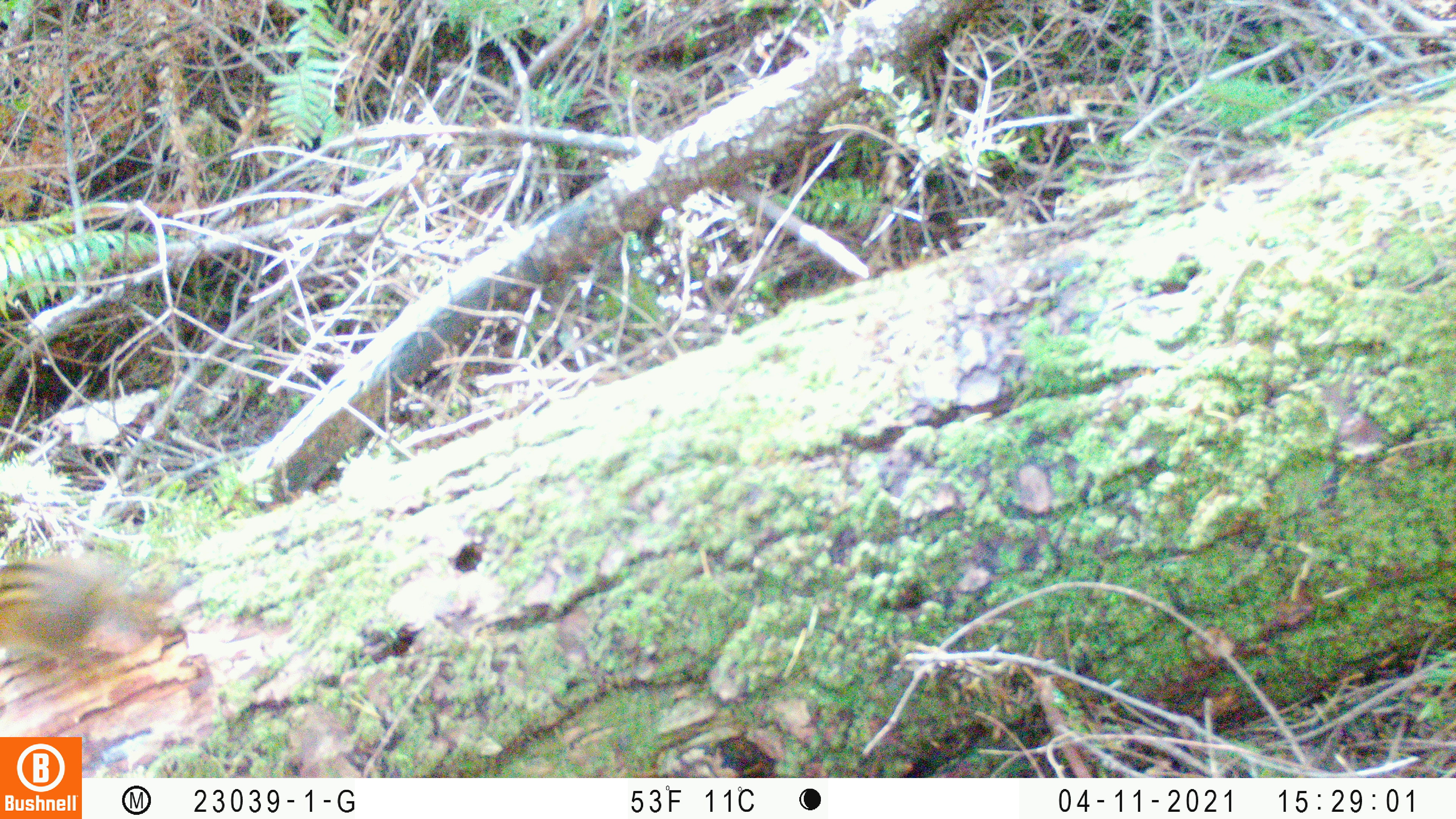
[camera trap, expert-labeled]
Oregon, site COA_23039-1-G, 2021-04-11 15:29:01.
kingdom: Animalia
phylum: Chordata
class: Mammalia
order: Rodentia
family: Sciuridae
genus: Neotamias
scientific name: Neotamias townsendii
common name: townsend's chipmunk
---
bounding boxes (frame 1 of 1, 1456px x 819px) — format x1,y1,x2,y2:
townsend's chipmunk: 0,524,212,699